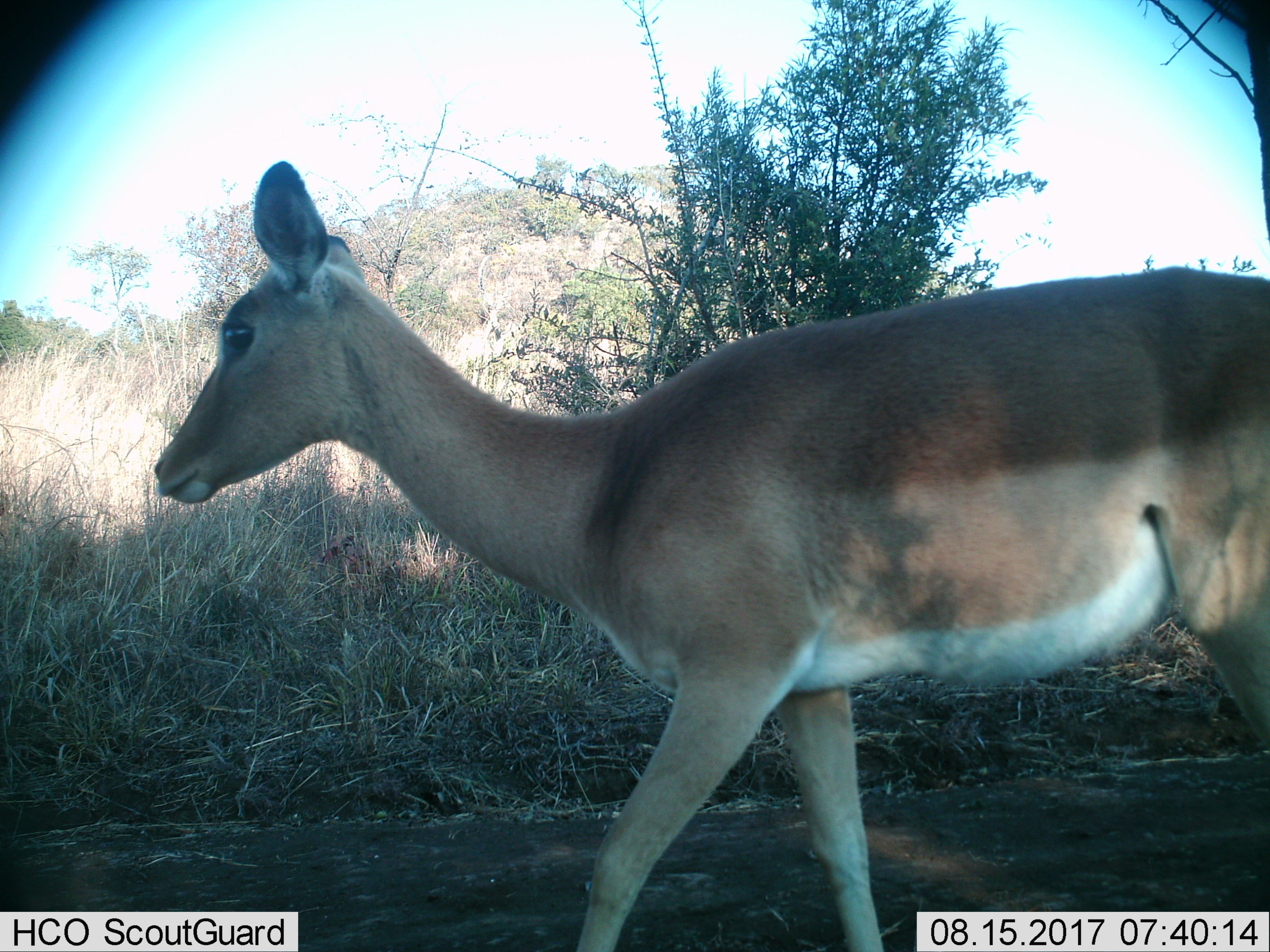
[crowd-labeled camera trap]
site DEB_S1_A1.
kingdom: Animalia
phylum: Chordata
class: Mammalia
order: Artiodactyla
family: Bovidae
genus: Aepyceros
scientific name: Aepyceros melampus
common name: impala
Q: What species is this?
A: Impala (Aepyceros melampus).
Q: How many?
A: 1.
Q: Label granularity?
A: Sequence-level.